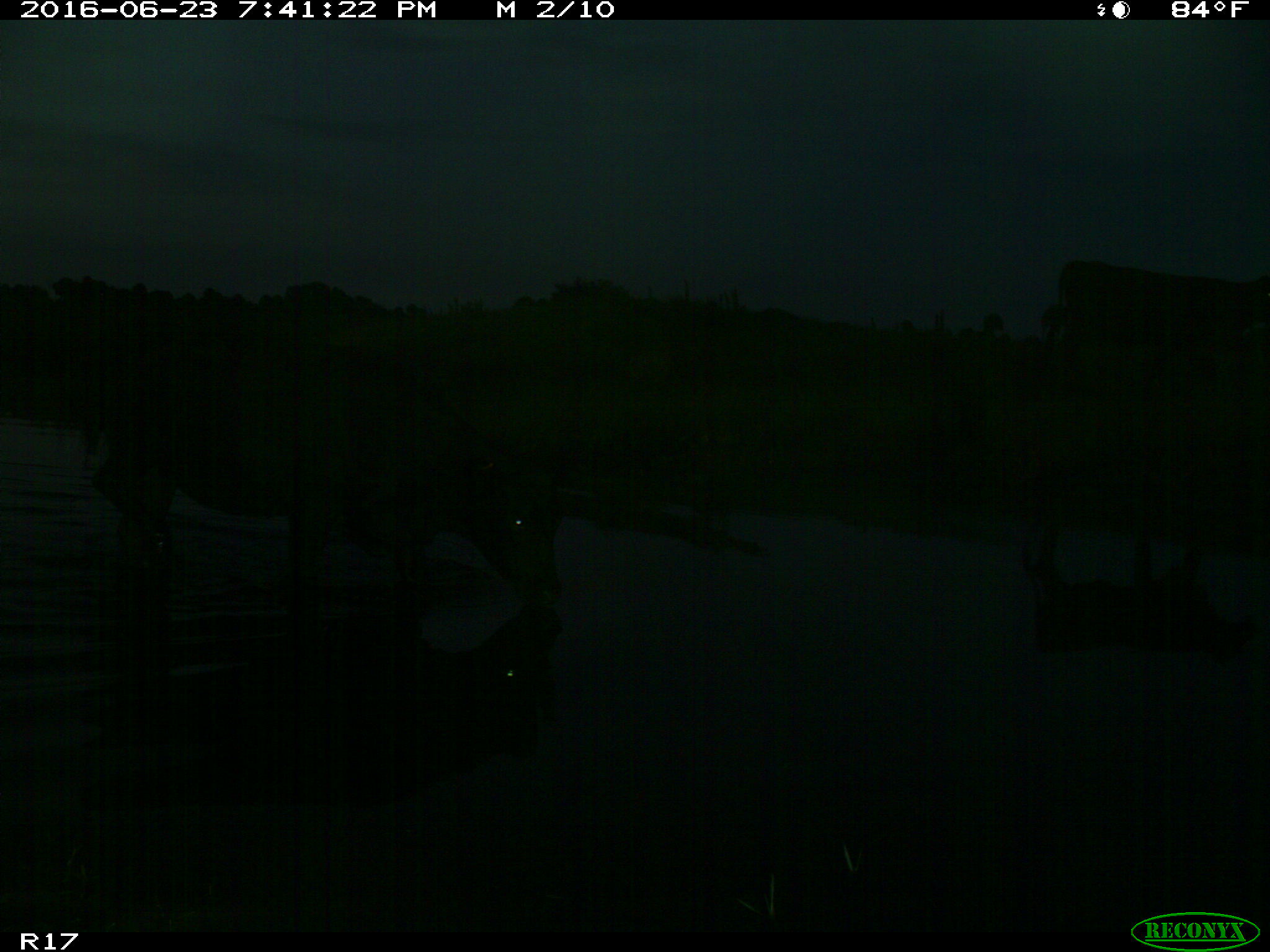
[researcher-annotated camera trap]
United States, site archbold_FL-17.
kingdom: Animalia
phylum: Chordata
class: Mammalia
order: Artiodactyla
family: Bovidae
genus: Bos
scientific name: Bos taurus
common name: domestic cow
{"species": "Bos taurus (domestic cow)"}